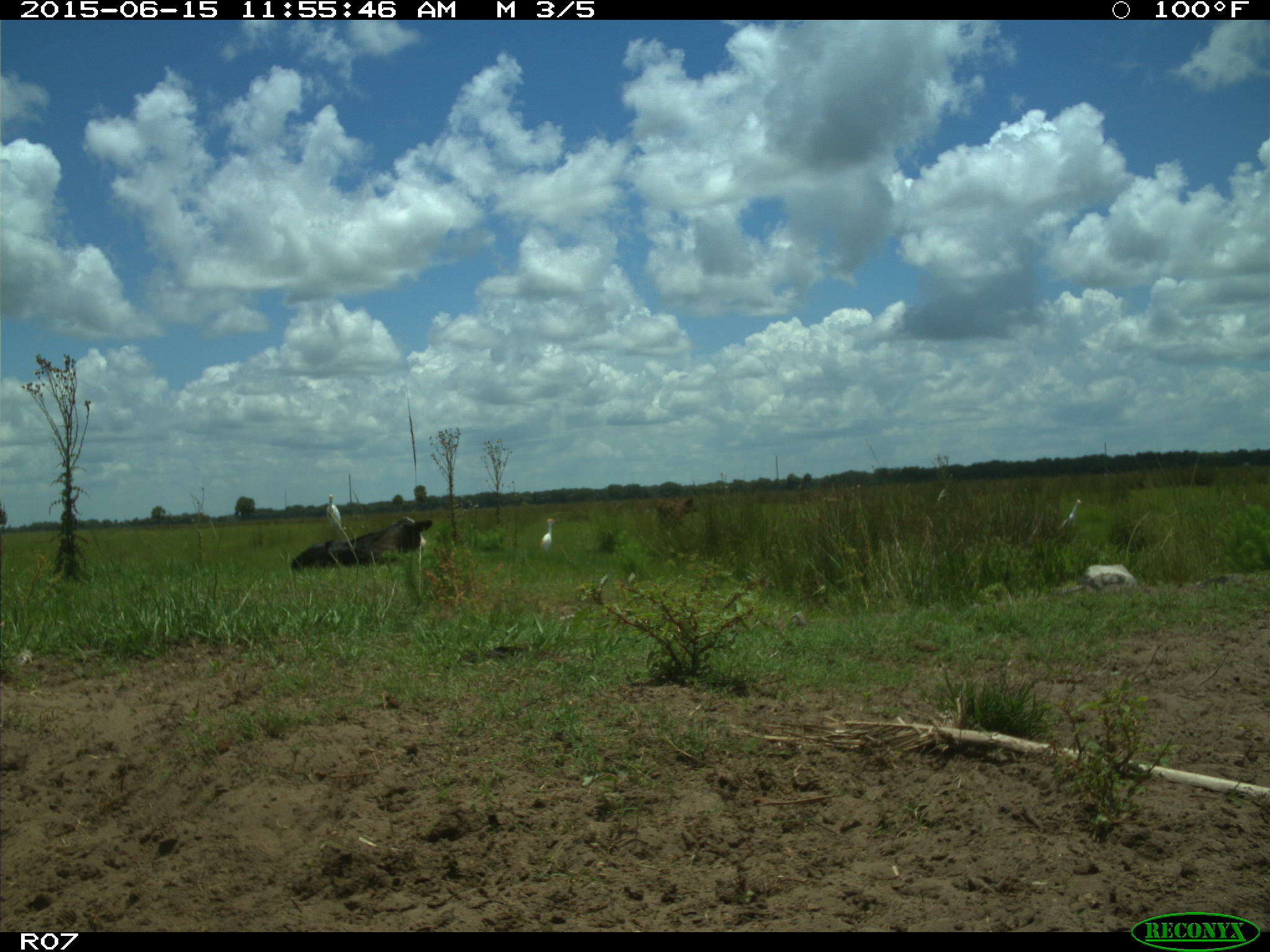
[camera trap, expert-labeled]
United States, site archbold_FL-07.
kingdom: Animalia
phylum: Chordata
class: Mammalia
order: Artiodactyla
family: Bovidae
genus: Bos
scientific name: Bos taurus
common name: domestic cow